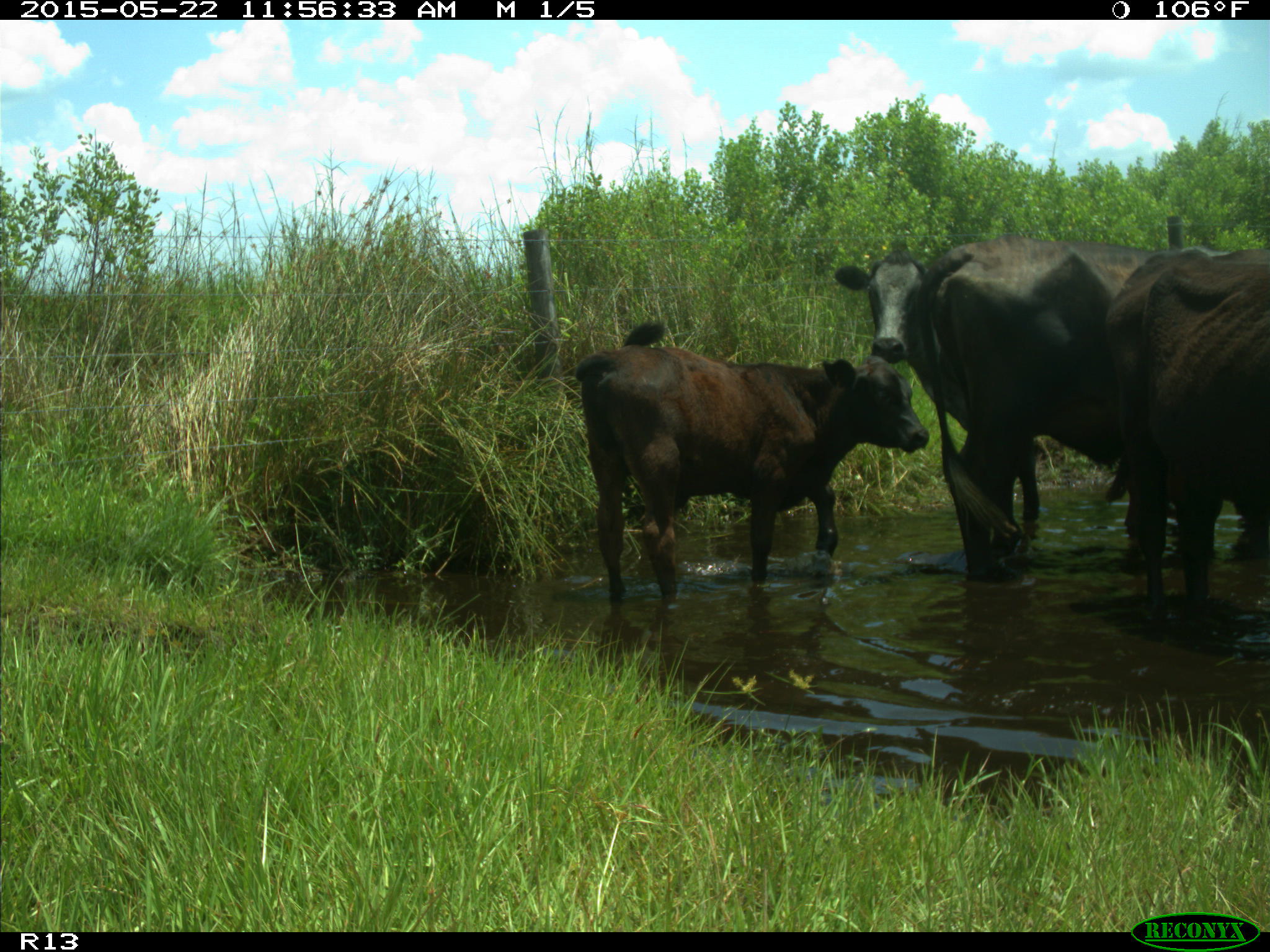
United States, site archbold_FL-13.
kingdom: Animalia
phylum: Chordata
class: Mammalia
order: Artiodactyla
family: Bovidae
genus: Bos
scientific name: Bos taurus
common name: domestic cow